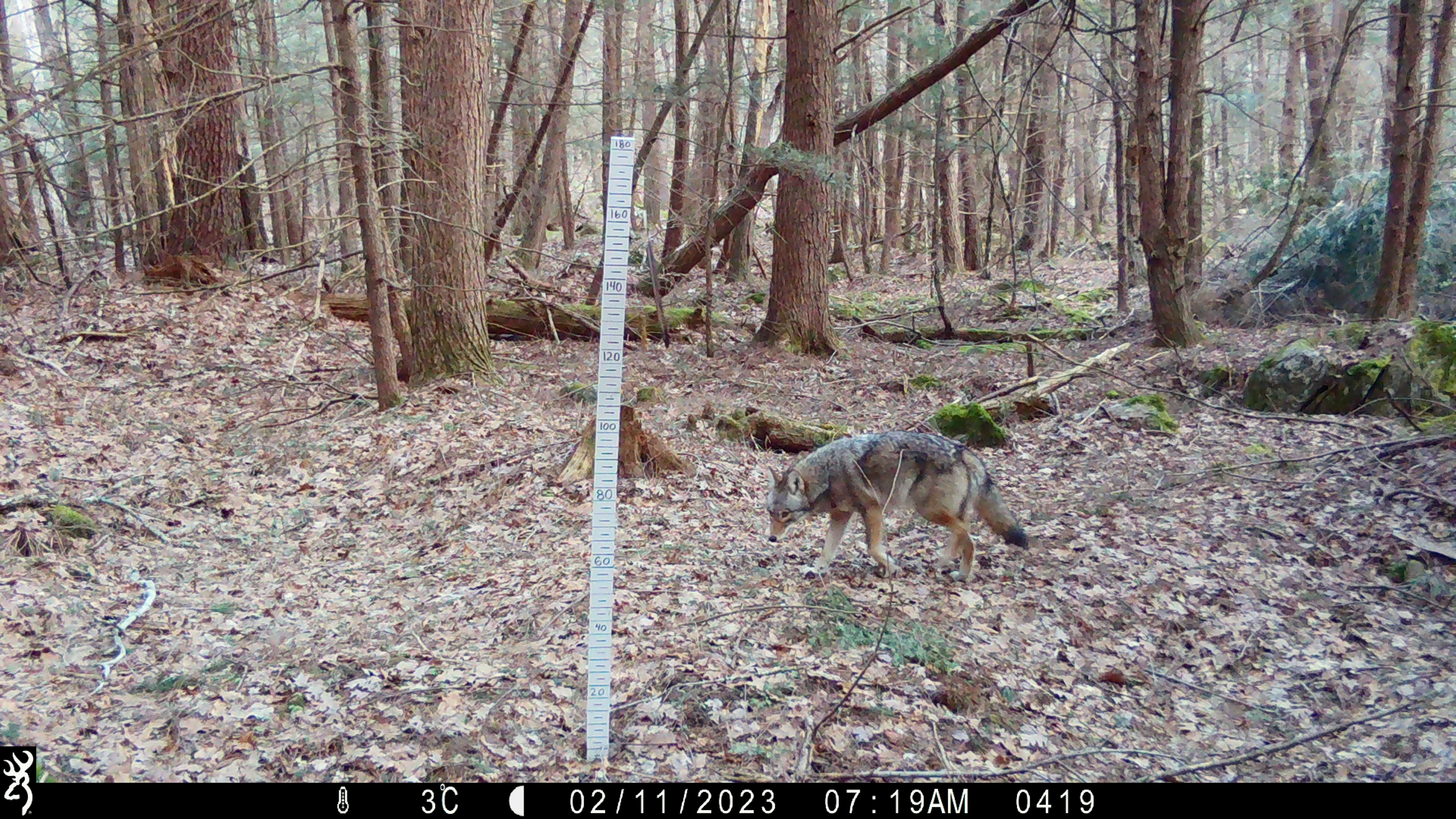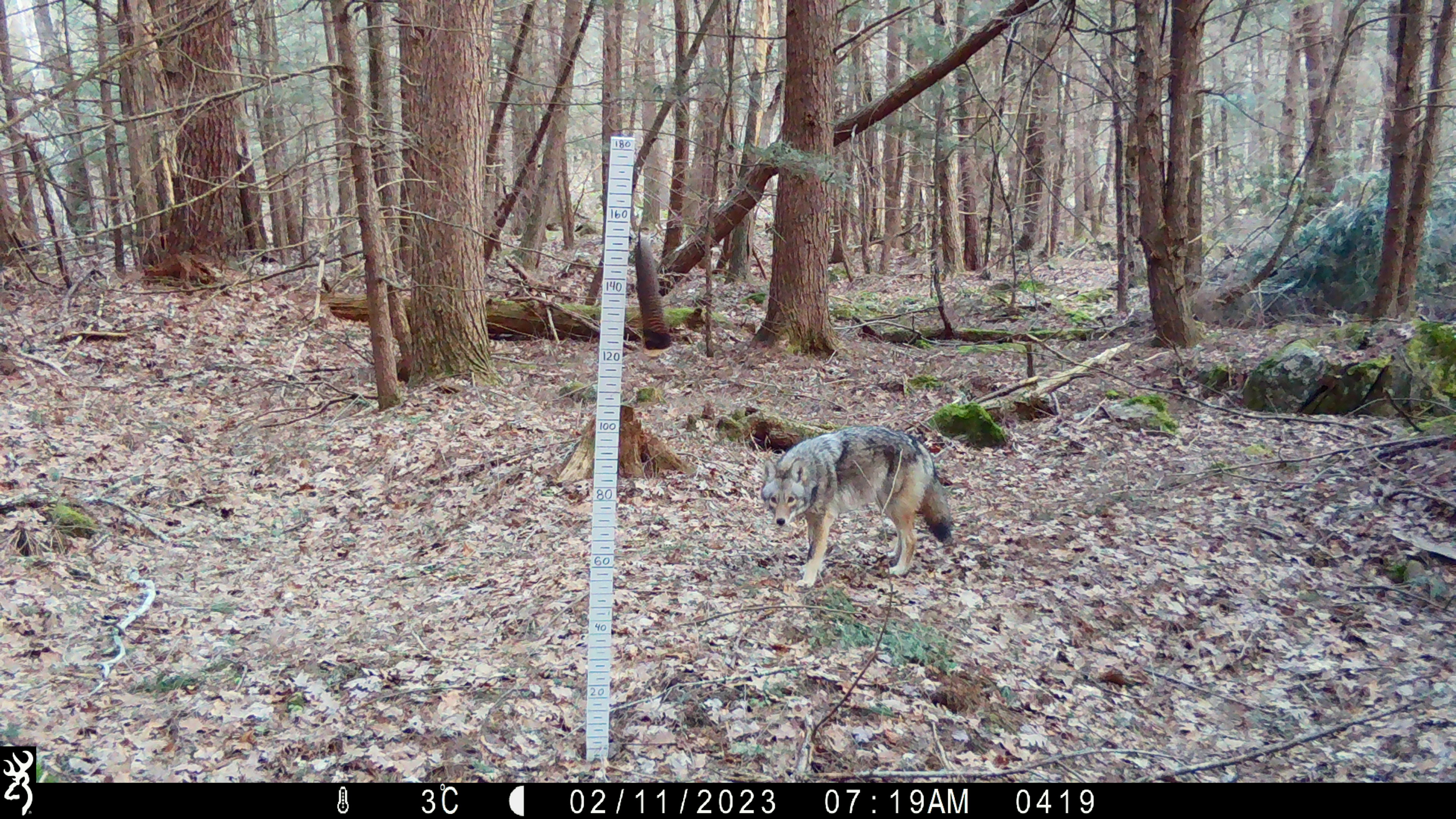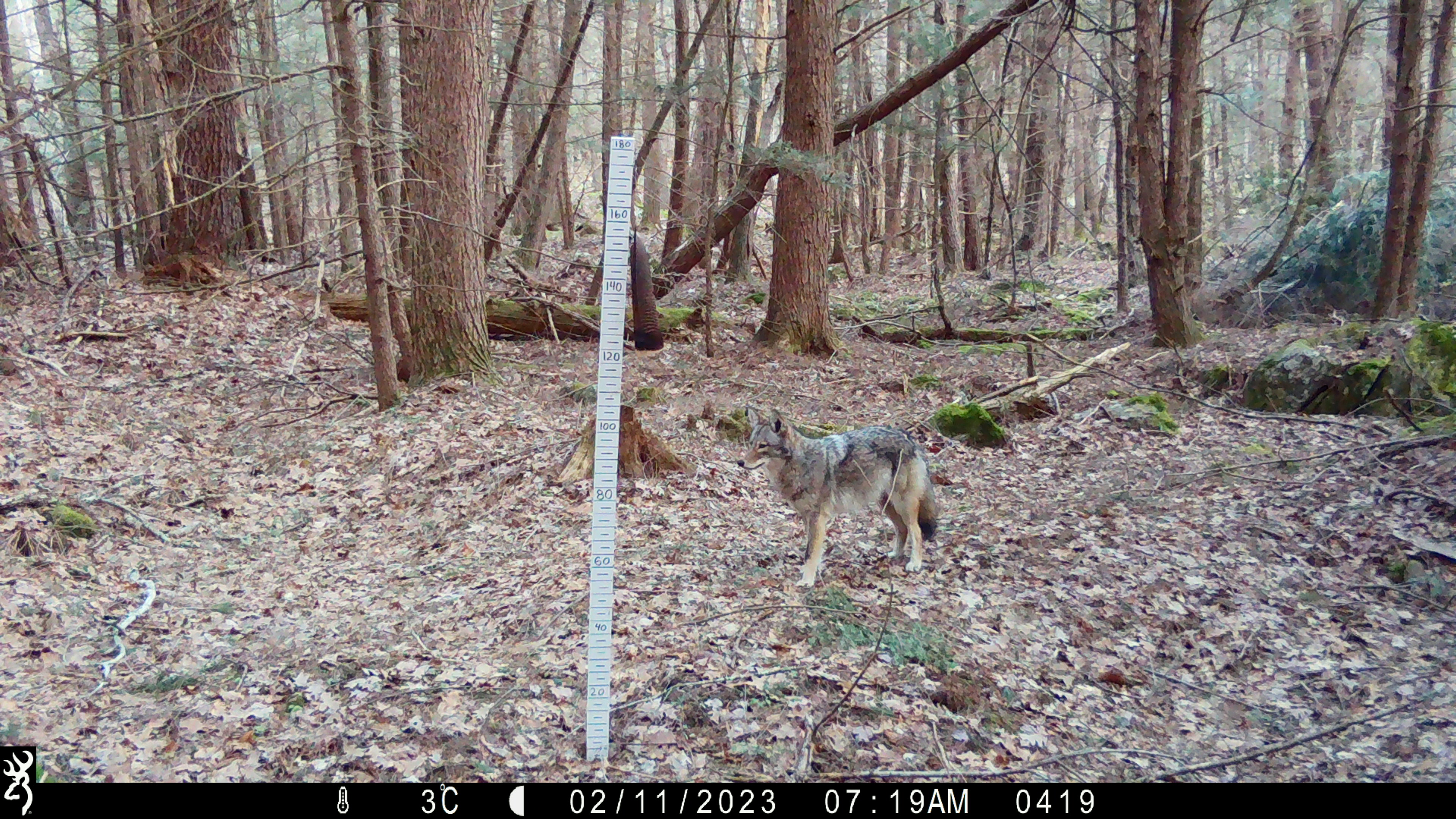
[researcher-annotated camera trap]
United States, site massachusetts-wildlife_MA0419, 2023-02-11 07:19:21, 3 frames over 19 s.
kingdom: Animalia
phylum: Chordata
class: Mammalia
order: Carnivora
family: Canidae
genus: Canis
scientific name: Canis latrans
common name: coyote